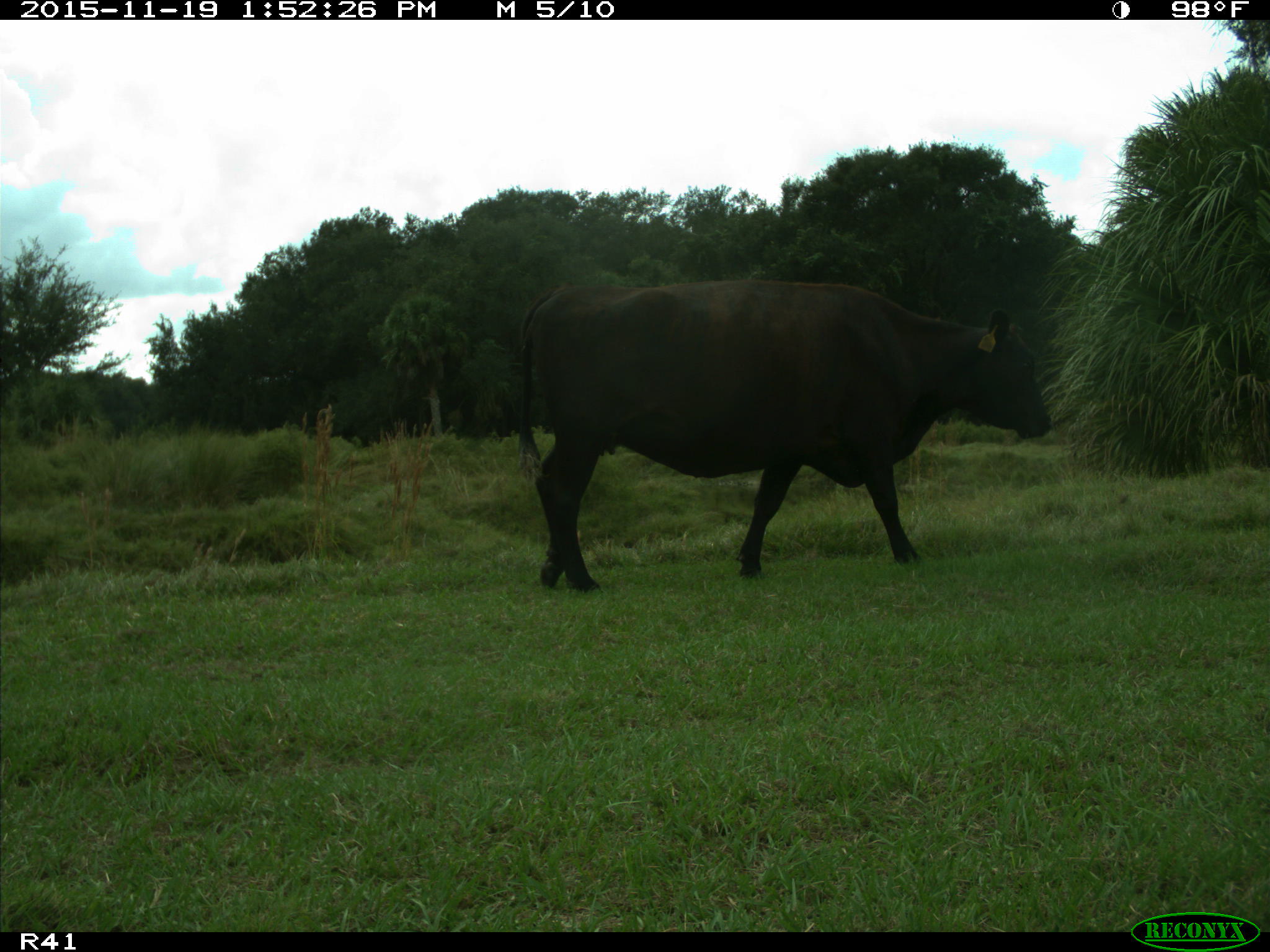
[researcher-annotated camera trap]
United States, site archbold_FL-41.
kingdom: Animalia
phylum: Chordata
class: Mammalia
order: Artiodactyla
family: Bovidae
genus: Bos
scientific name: Bos taurus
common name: domestic cow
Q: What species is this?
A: Bos taurus (domestic cow).